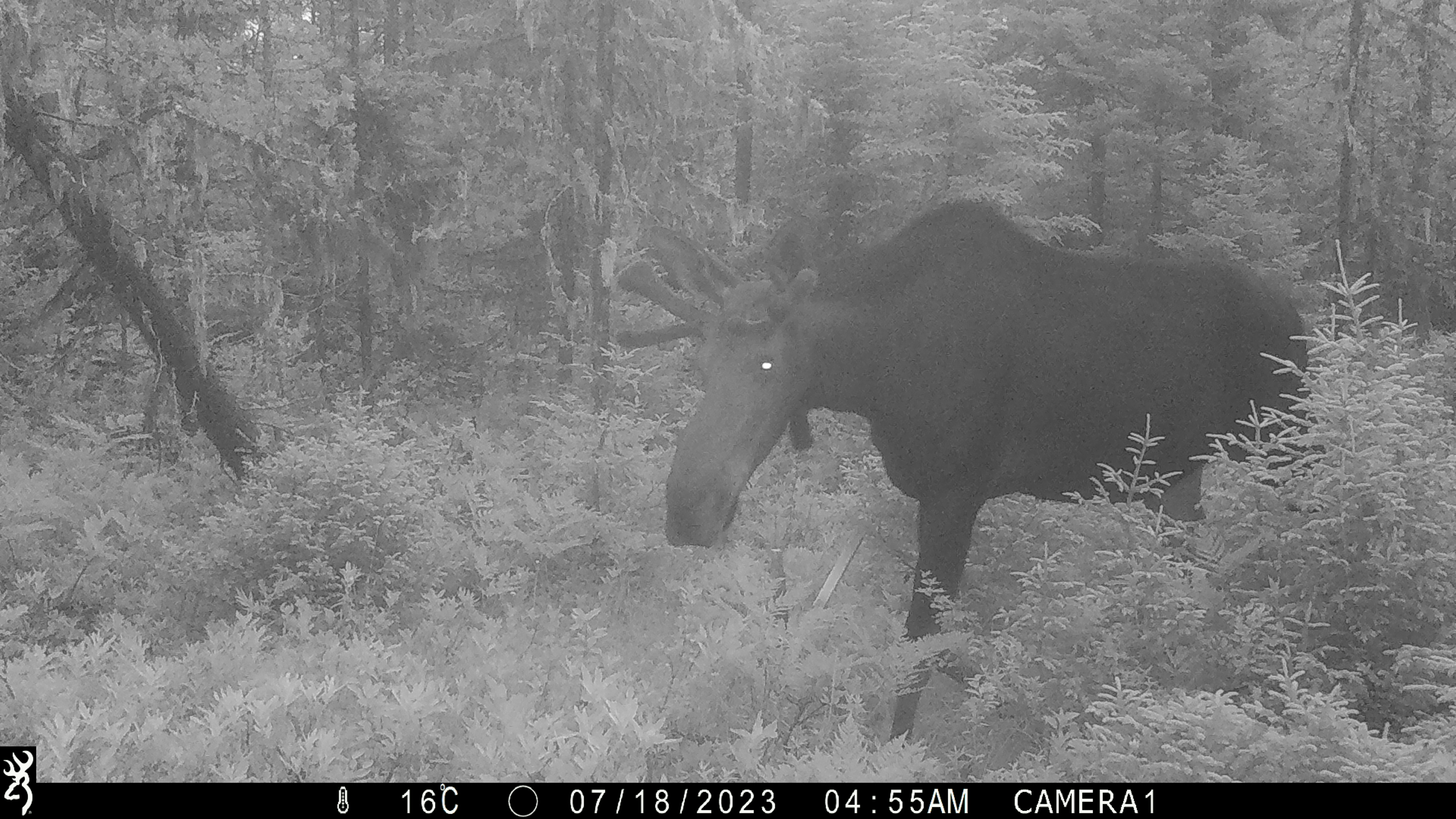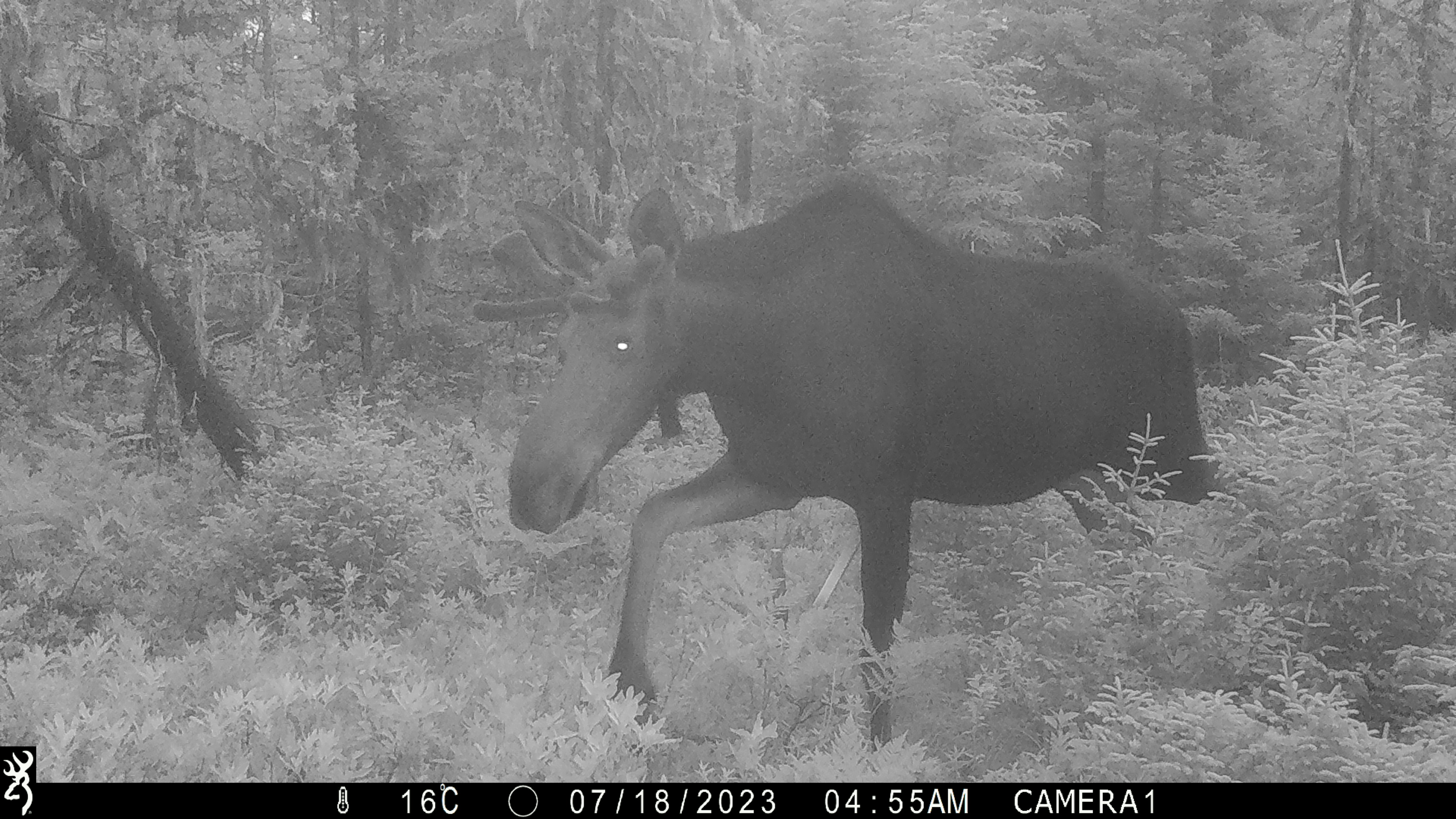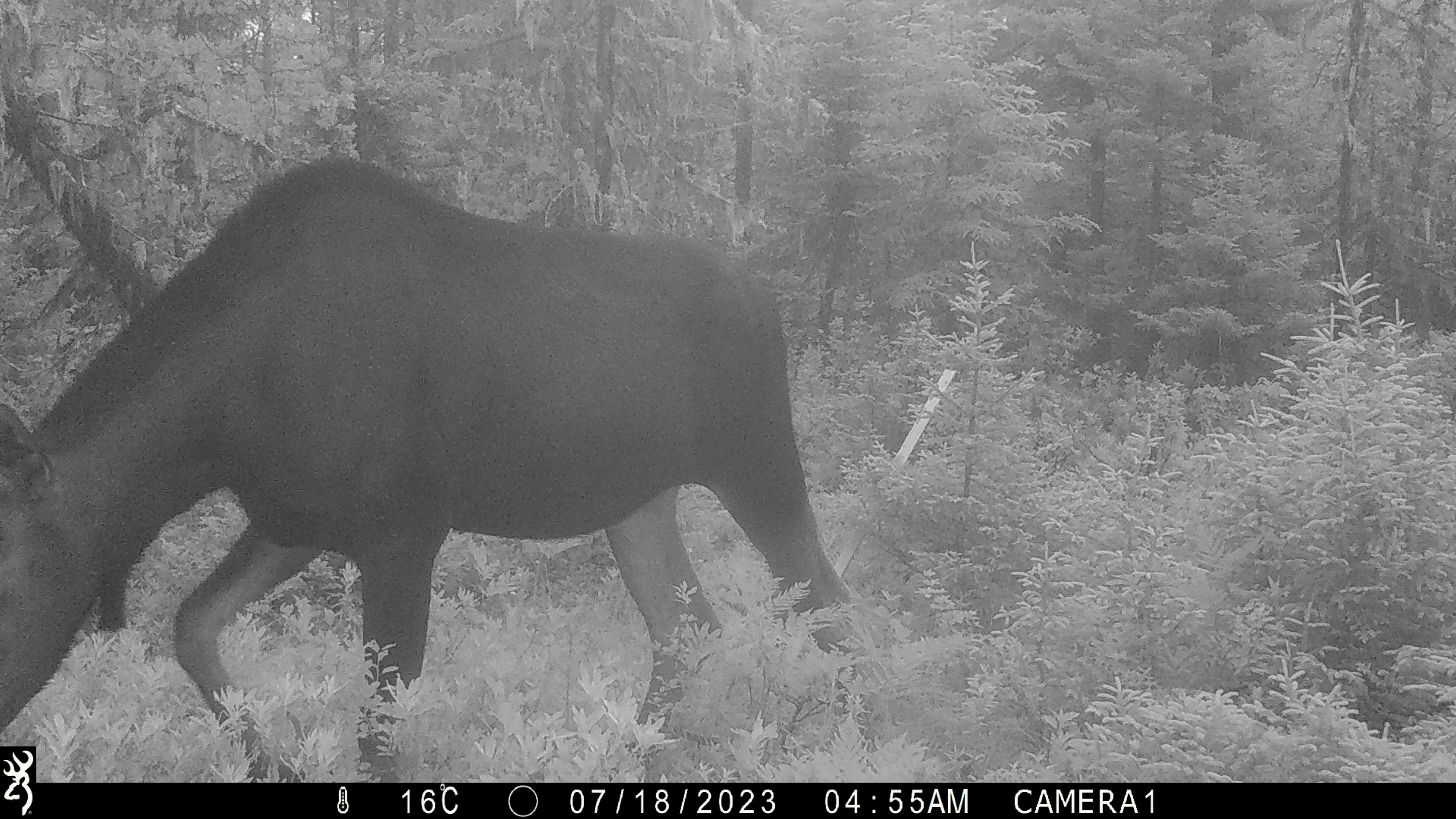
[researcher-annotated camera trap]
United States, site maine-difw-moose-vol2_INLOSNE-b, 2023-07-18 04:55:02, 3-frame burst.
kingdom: Animalia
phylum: Chordata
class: Mammalia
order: Artiodactyla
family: Cervidae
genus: Alces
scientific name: Alces alces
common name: moose